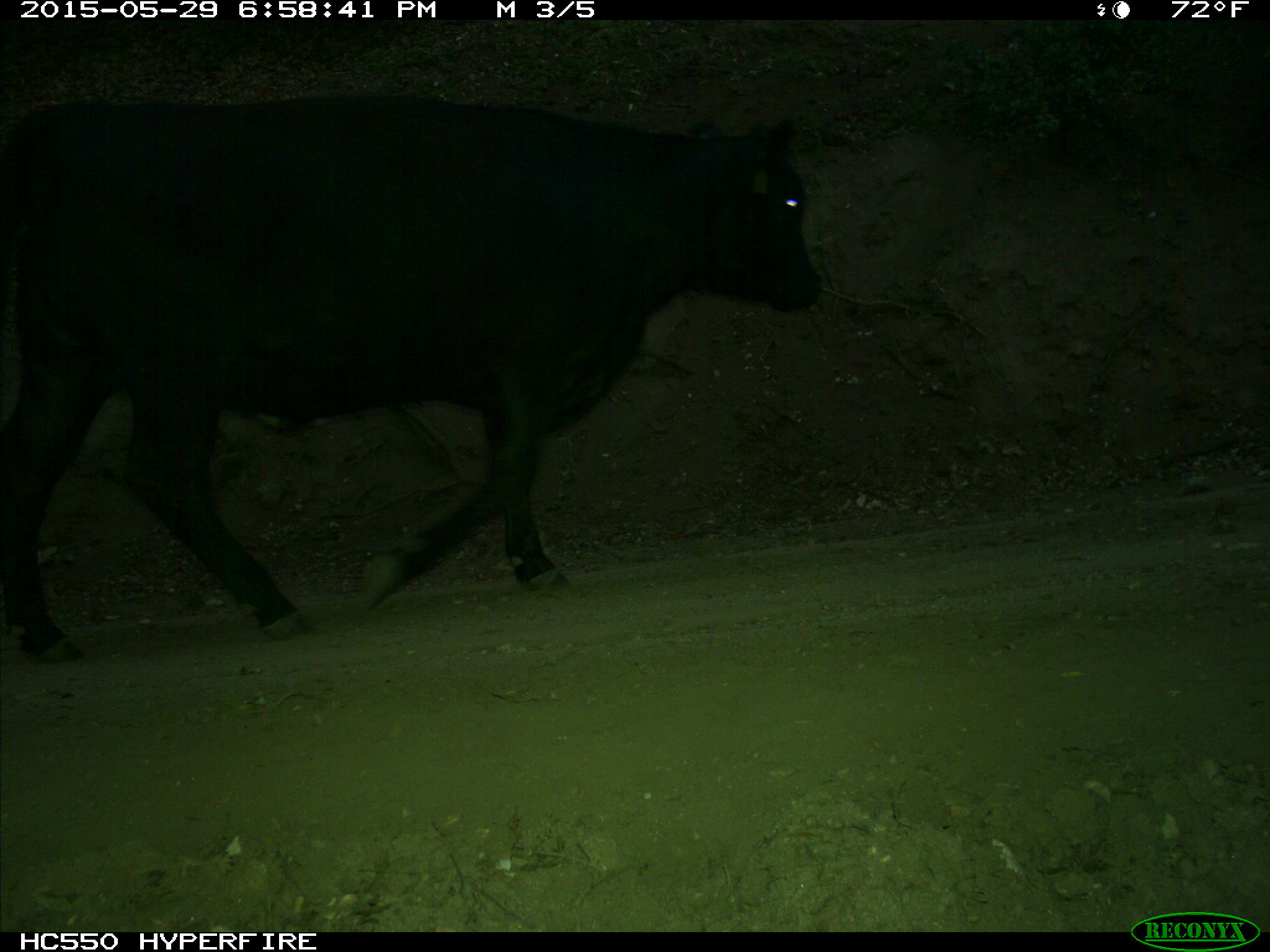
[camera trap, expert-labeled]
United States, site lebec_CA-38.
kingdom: Animalia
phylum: Chordata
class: Mammalia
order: Artiodactyla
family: Bovidae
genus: Bos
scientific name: Bos taurus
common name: domestic cow